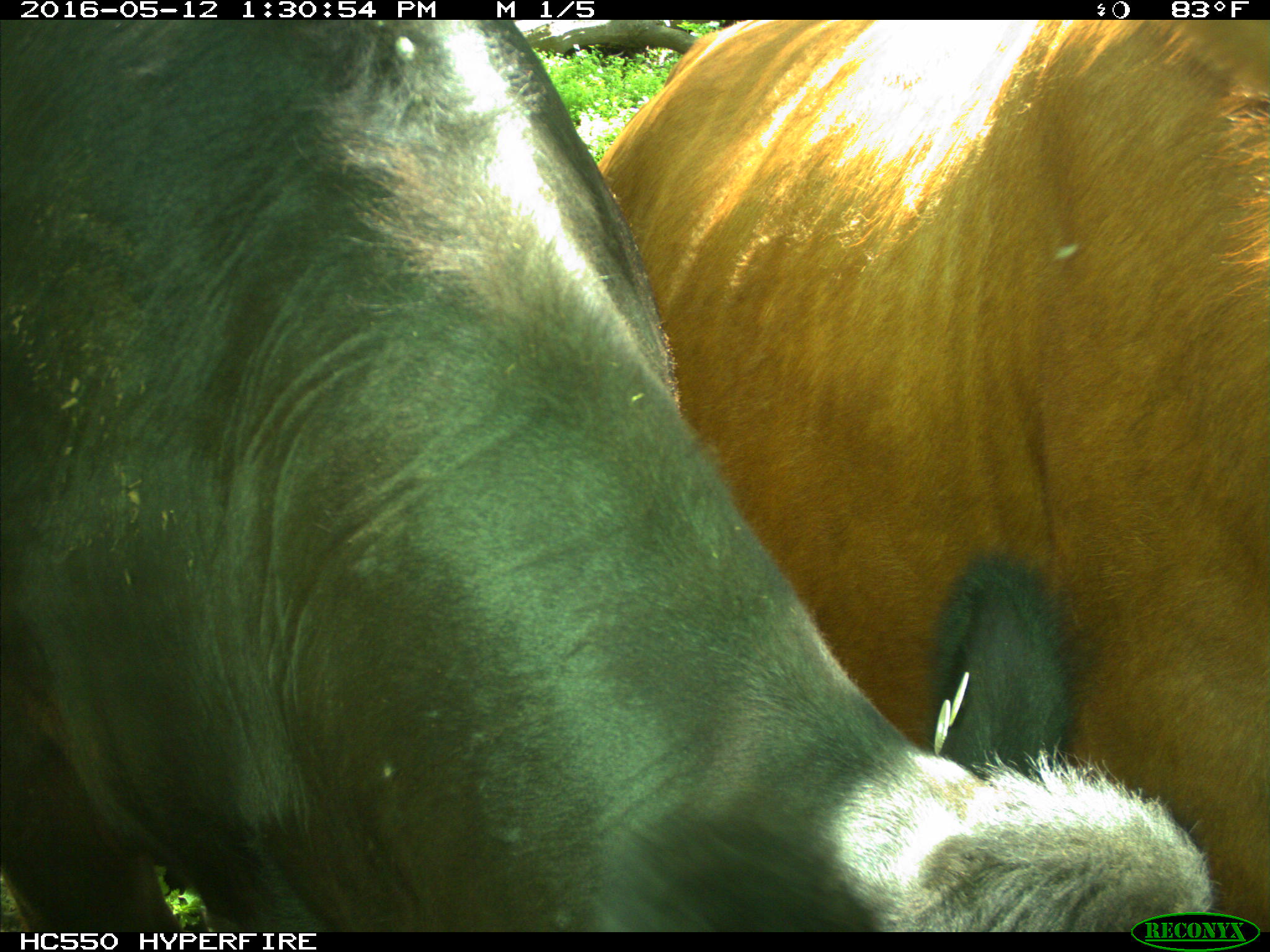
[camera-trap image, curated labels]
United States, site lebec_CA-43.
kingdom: Animalia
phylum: Chordata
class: Mammalia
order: Artiodactyla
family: Bovidae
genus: Bos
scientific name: Bos taurus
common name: domestic cow